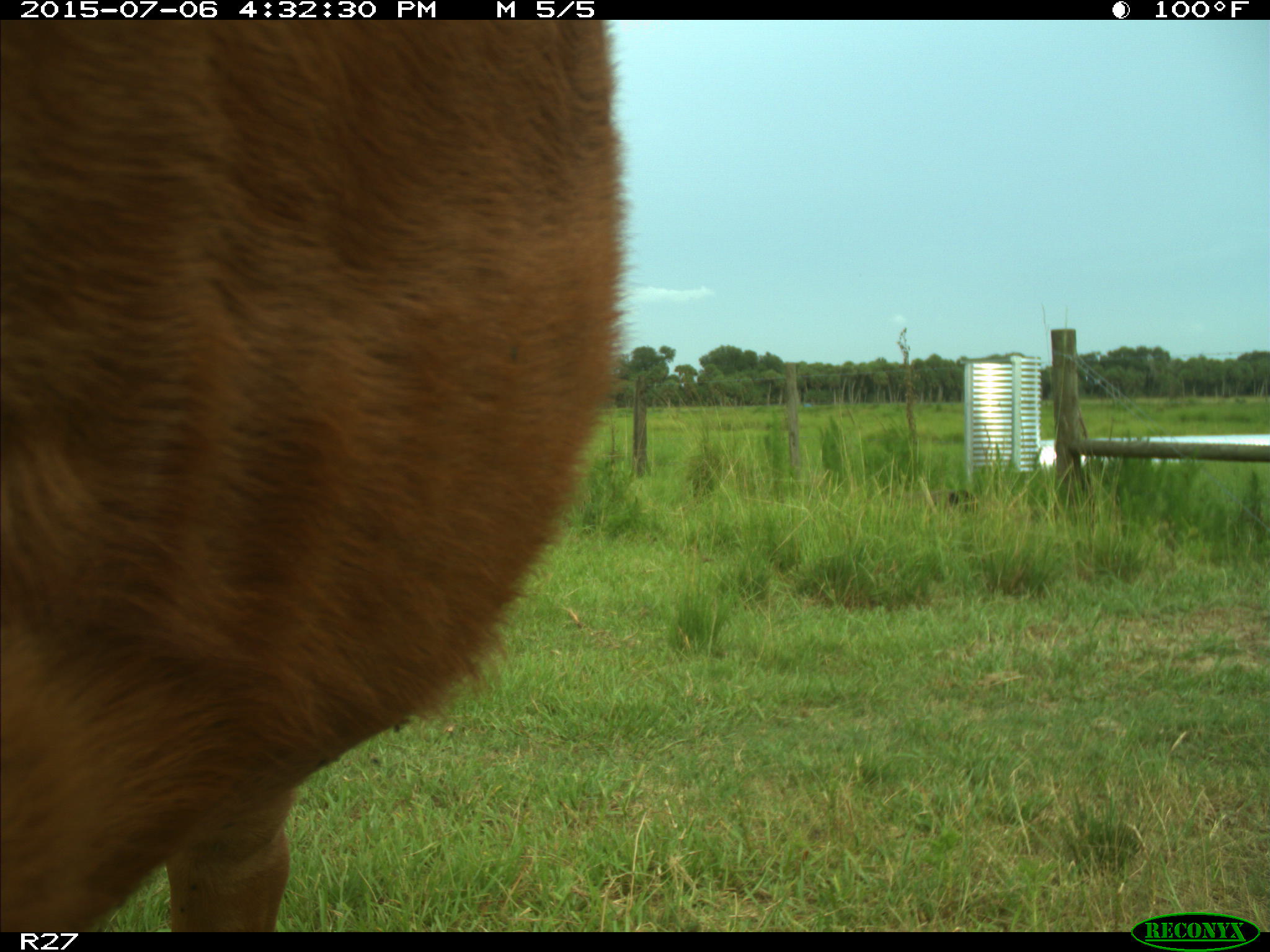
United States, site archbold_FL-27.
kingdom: Animalia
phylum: Chordata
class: Mammalia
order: Artiodactyla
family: Bovidae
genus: Bos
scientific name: Bos taurus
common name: domestic cow